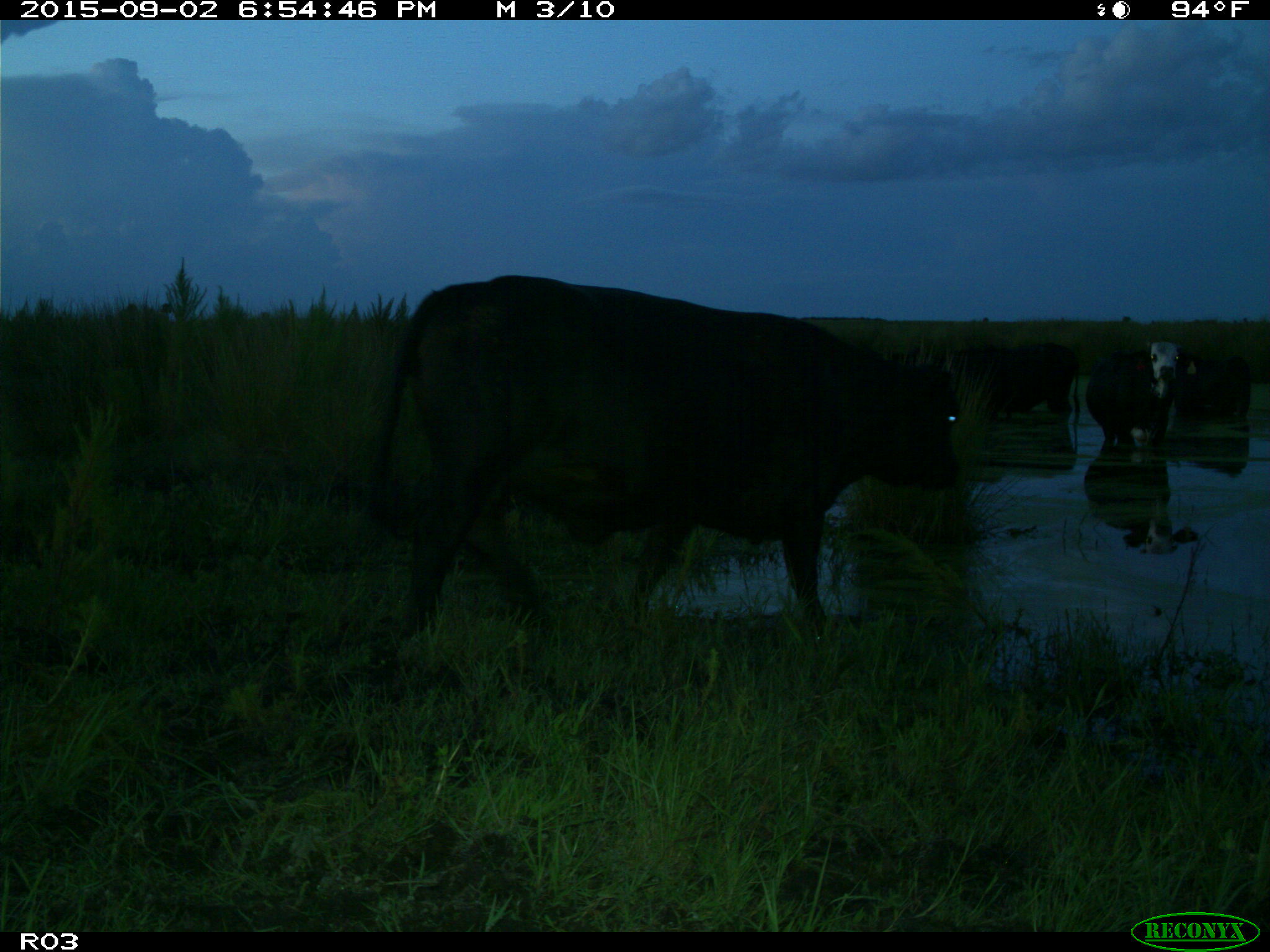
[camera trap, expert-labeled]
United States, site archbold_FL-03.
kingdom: Animalia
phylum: Chordata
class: Mammalia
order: Artiodactyla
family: Bovidae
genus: Bos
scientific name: Bos taurus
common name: domestic cow